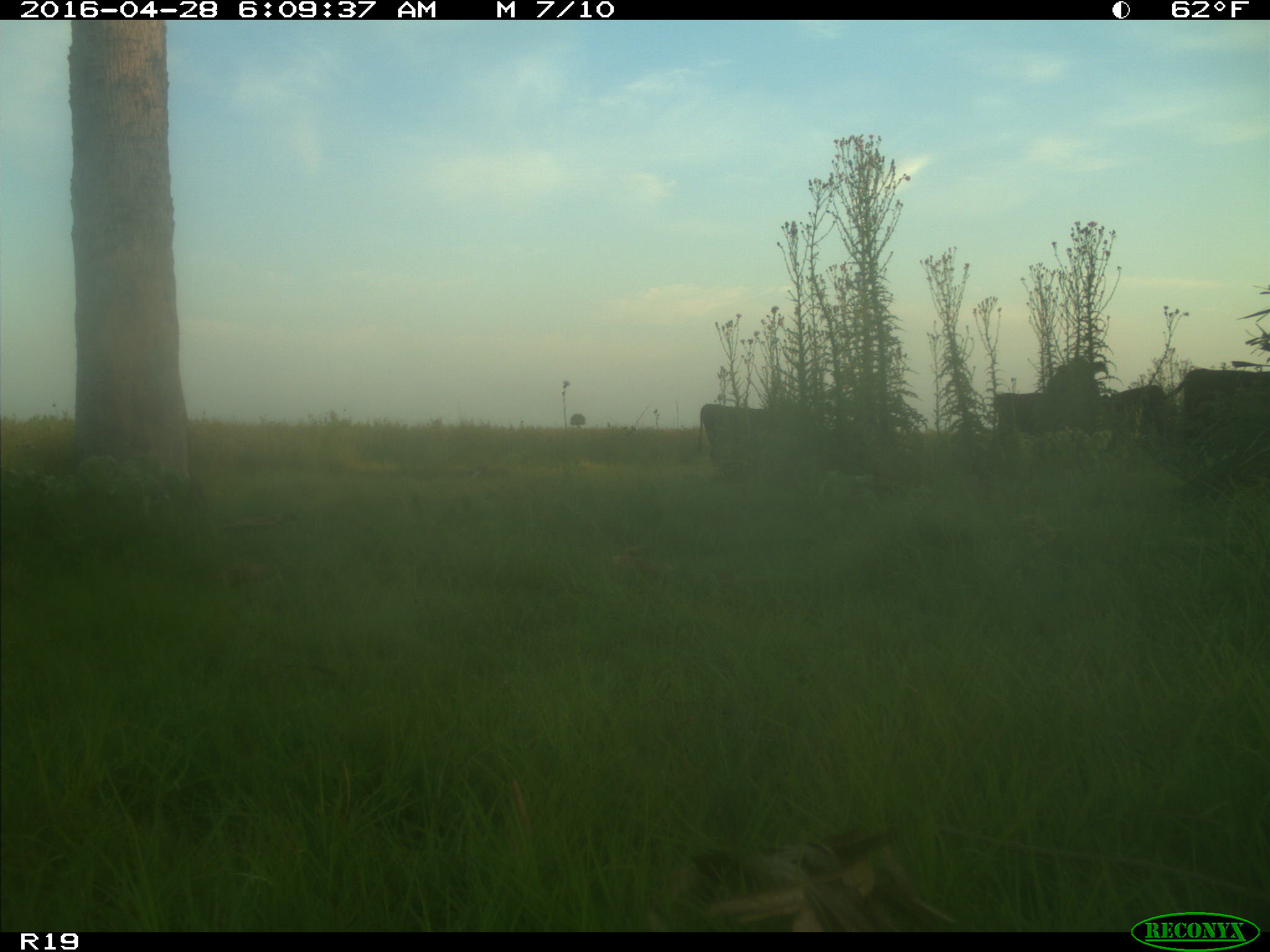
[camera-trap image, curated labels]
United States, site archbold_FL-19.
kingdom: Animalia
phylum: Chordata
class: Mammalia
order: Artiodactyla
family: Bovidae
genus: Bos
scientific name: Bos taurus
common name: domestic cow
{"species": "Bos taurus (domestic cow)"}